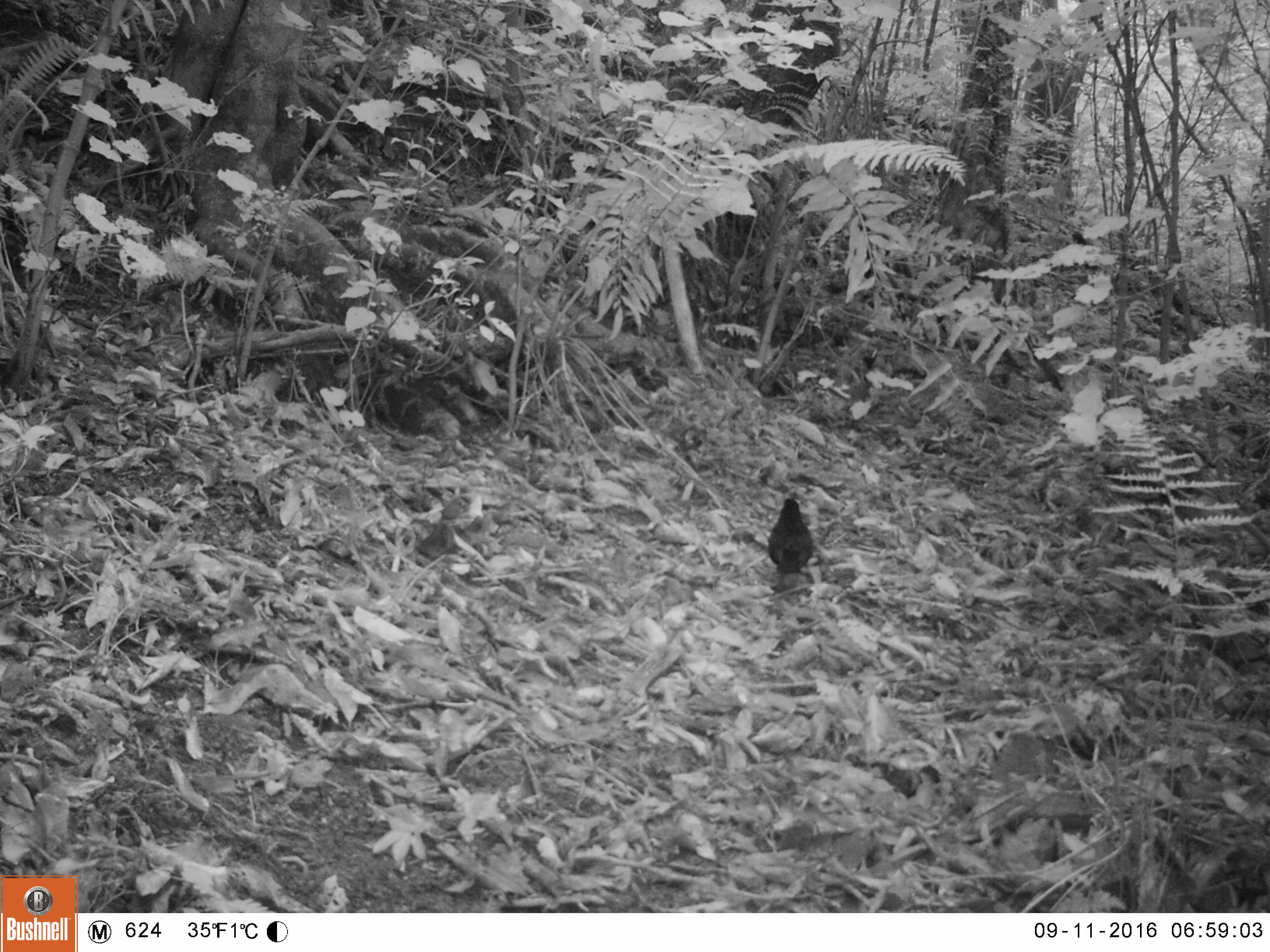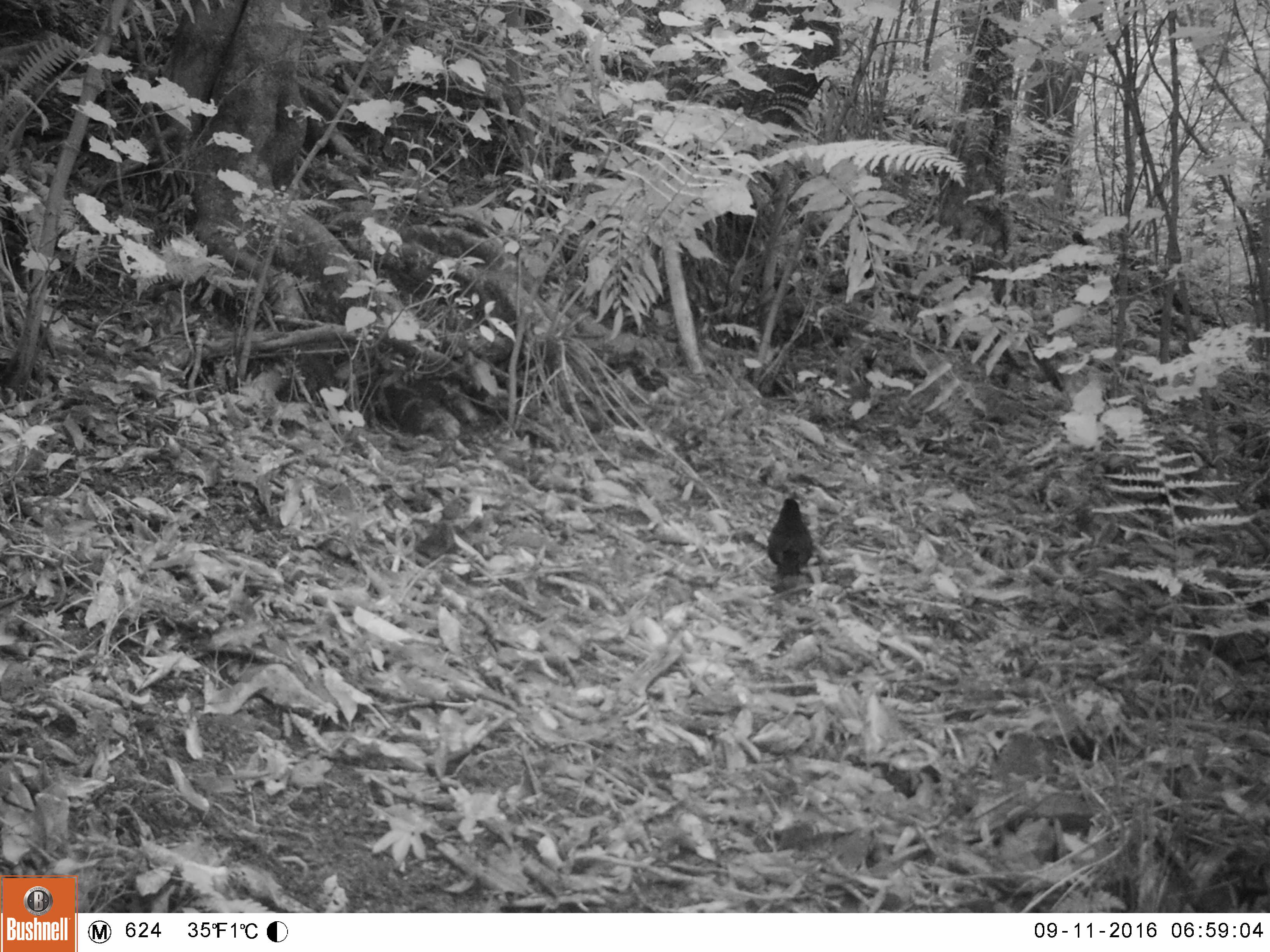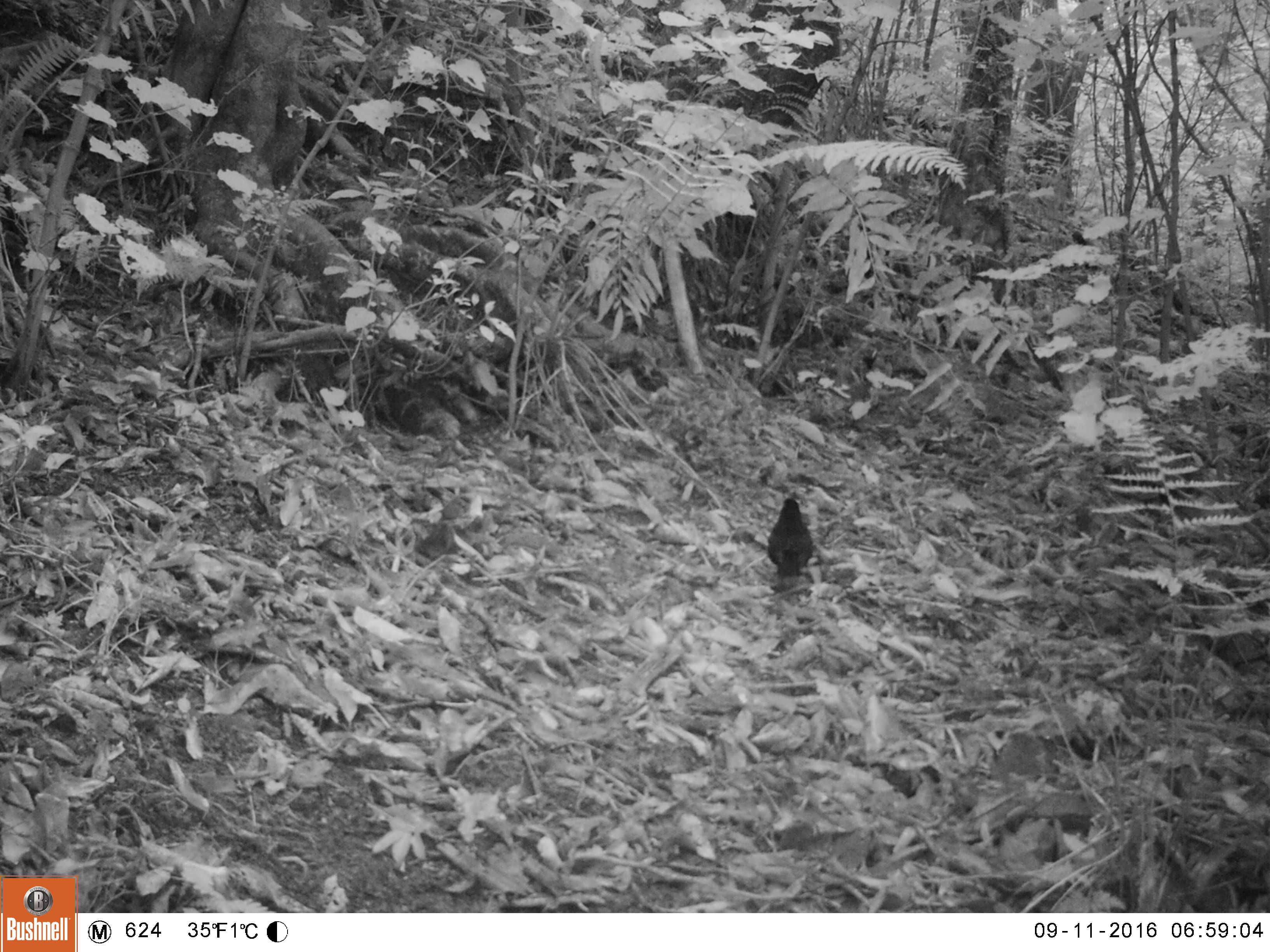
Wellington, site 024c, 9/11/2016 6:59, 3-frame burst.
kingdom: Animalia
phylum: Chordata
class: Aves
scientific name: Aves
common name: bird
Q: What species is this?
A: Bird (Aves).